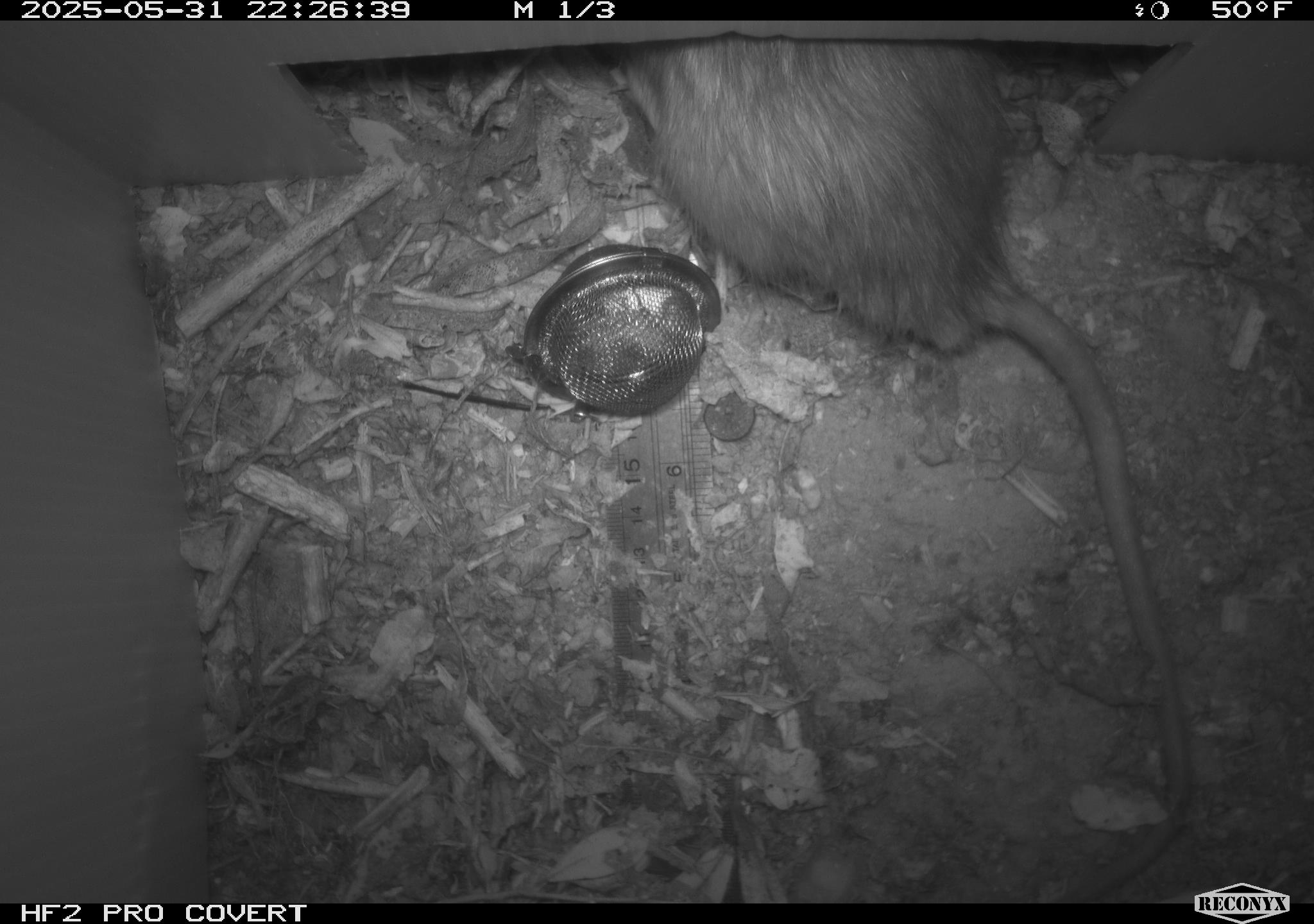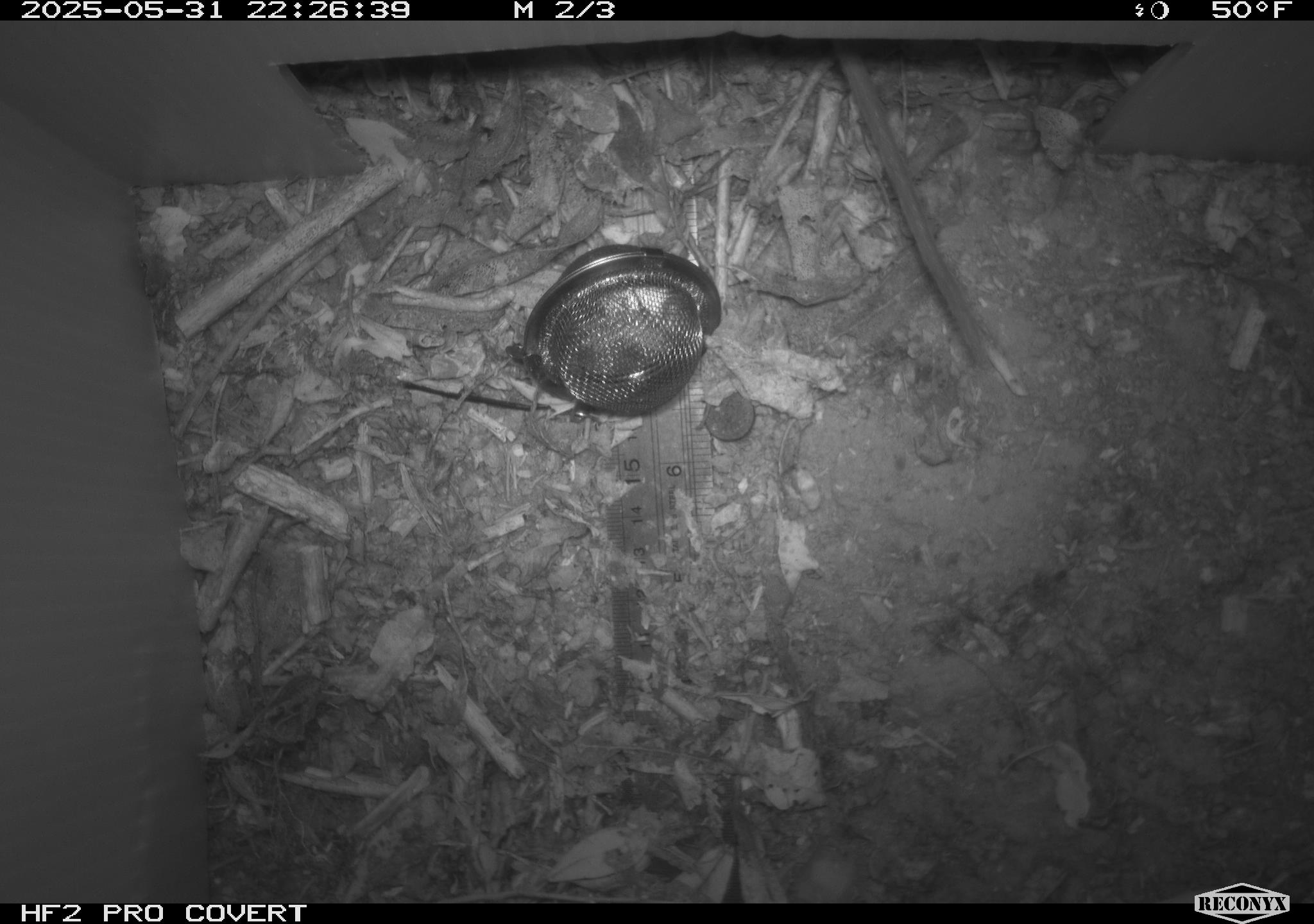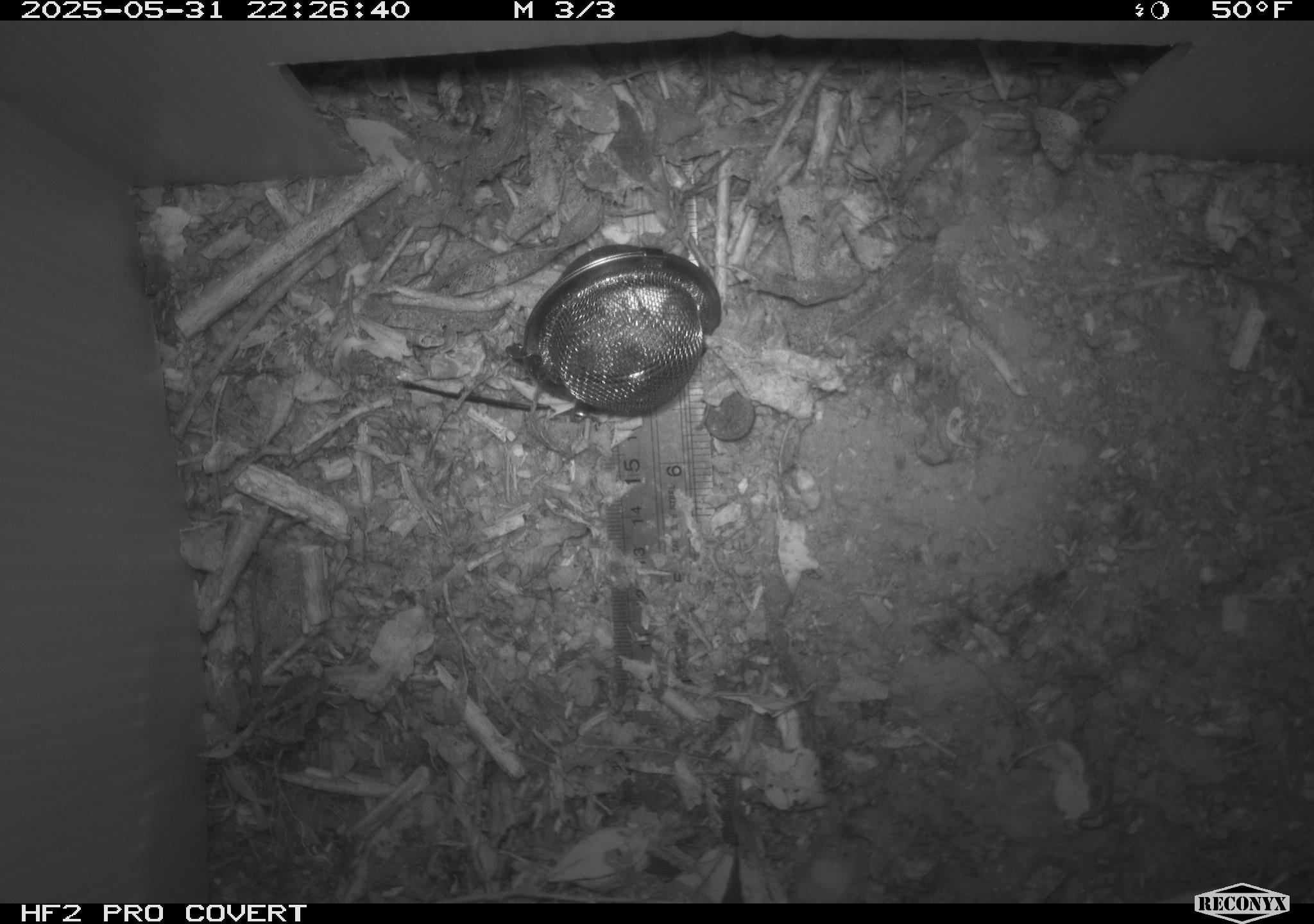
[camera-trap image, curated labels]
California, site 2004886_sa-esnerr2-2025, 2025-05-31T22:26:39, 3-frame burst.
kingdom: Animalia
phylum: Chordata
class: Mammalia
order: Rodentia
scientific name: Rodentia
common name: rodent